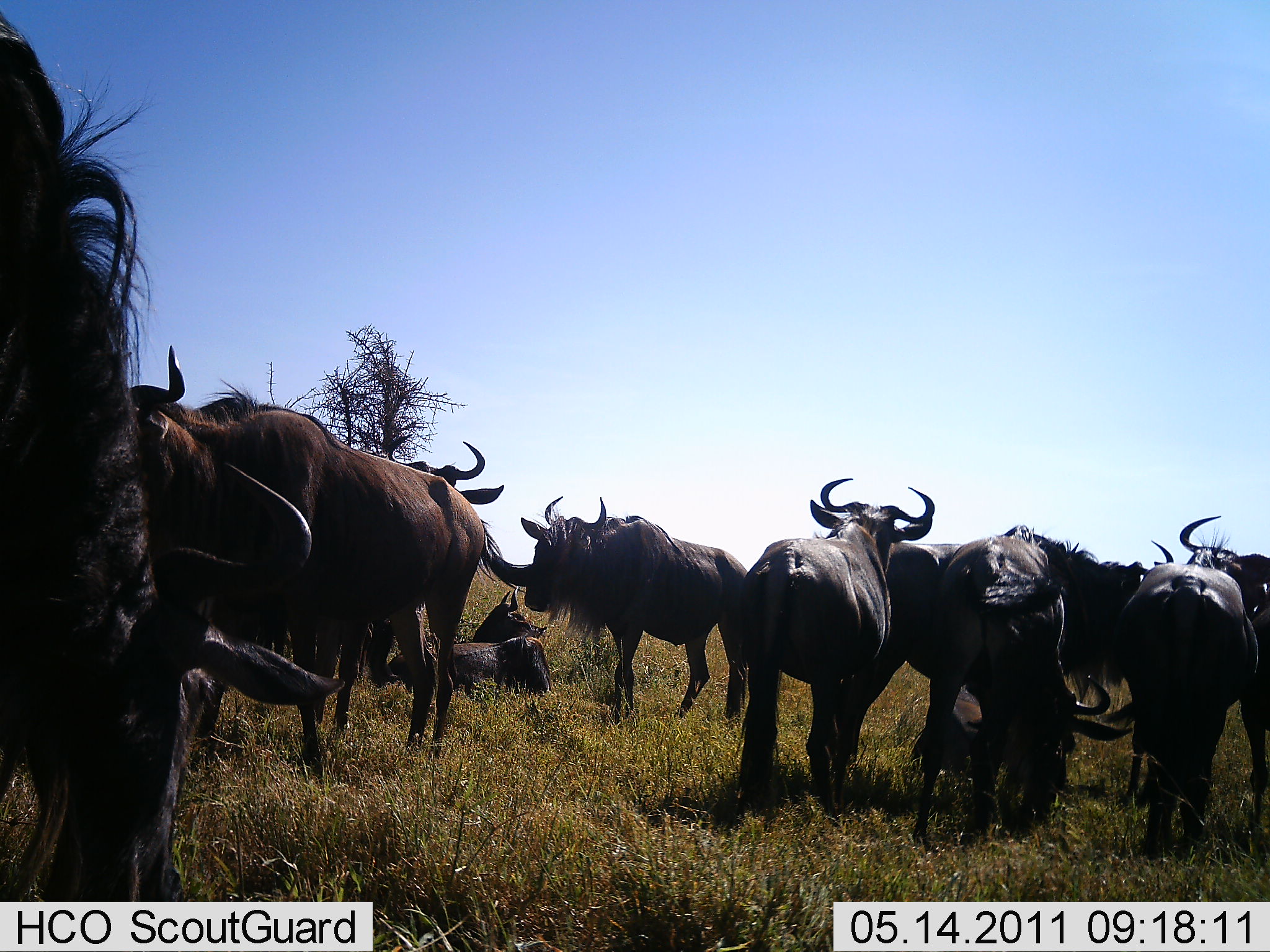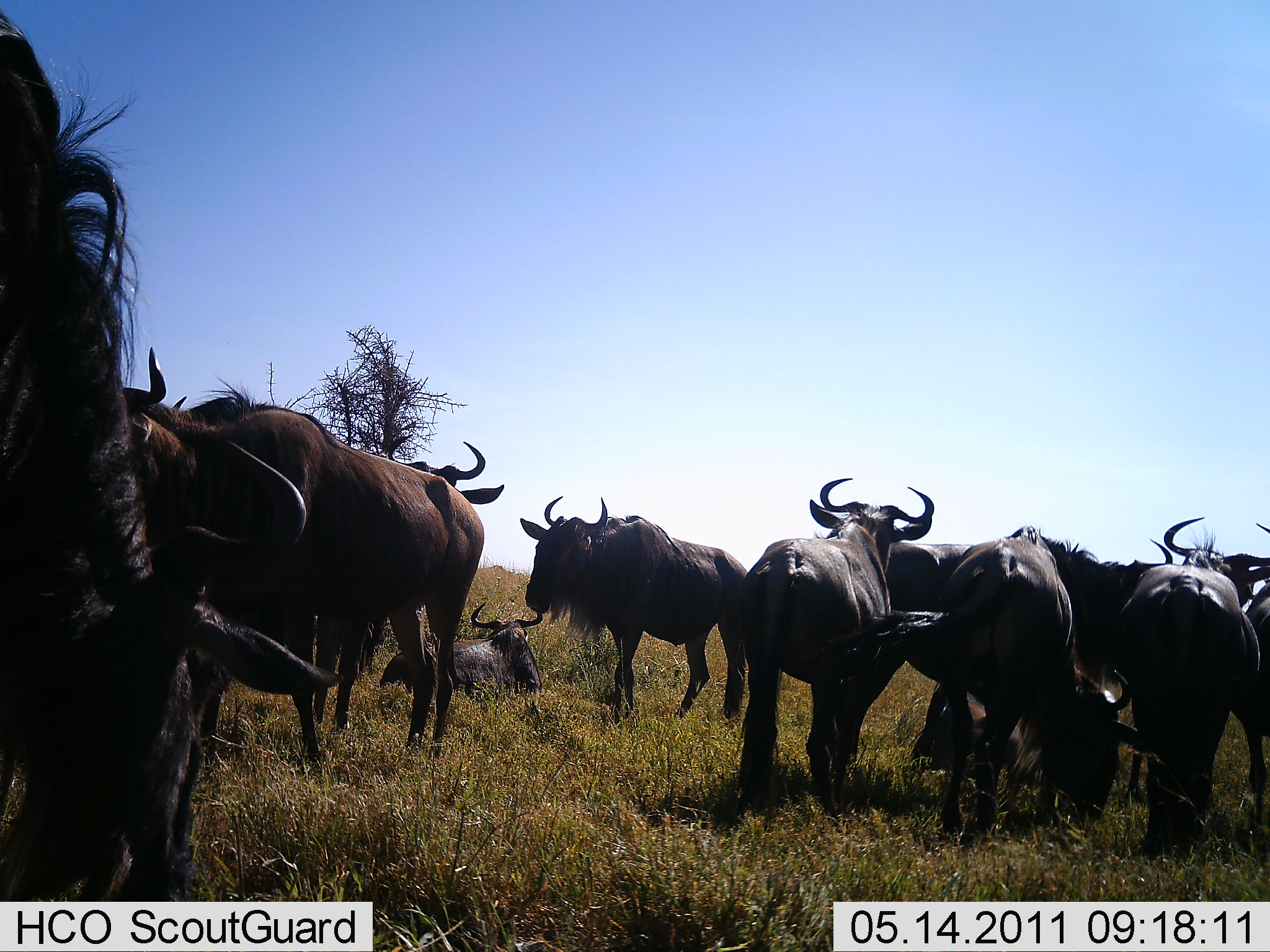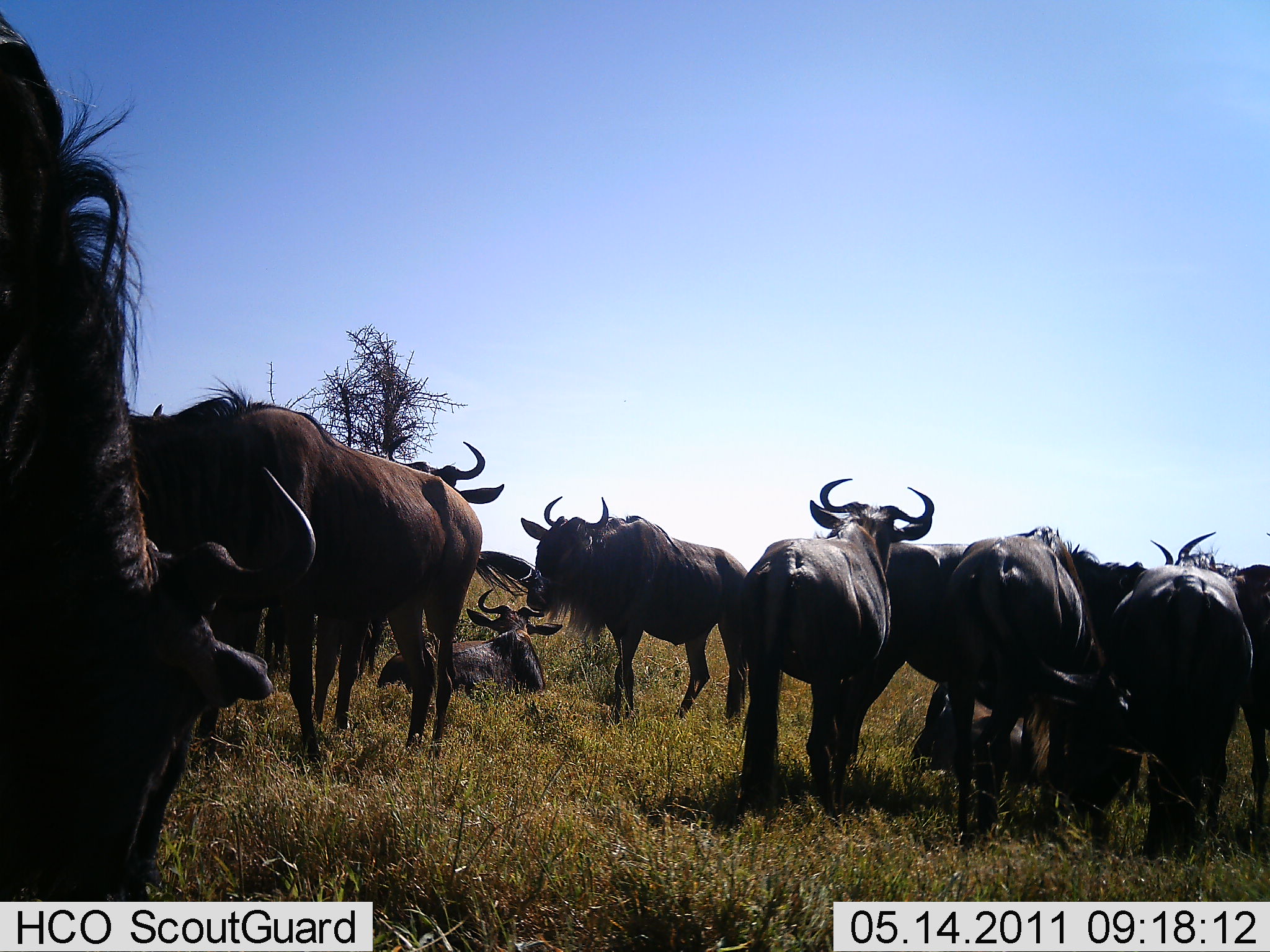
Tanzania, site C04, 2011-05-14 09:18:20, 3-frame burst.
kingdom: Animalia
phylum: Chordata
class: Mammalia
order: Artiodactyla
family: Bovidae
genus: Connochaetes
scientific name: Connochaetes taurinus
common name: blue wildebeest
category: wildebeest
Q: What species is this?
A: Wildebeest (blue wildebeest) (Connochaetes taurinus).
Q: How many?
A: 11-50.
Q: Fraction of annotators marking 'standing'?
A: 100%.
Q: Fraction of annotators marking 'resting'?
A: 87%.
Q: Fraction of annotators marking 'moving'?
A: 13%.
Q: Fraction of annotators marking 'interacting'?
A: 20%.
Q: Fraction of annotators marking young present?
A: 0%.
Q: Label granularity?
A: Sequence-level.